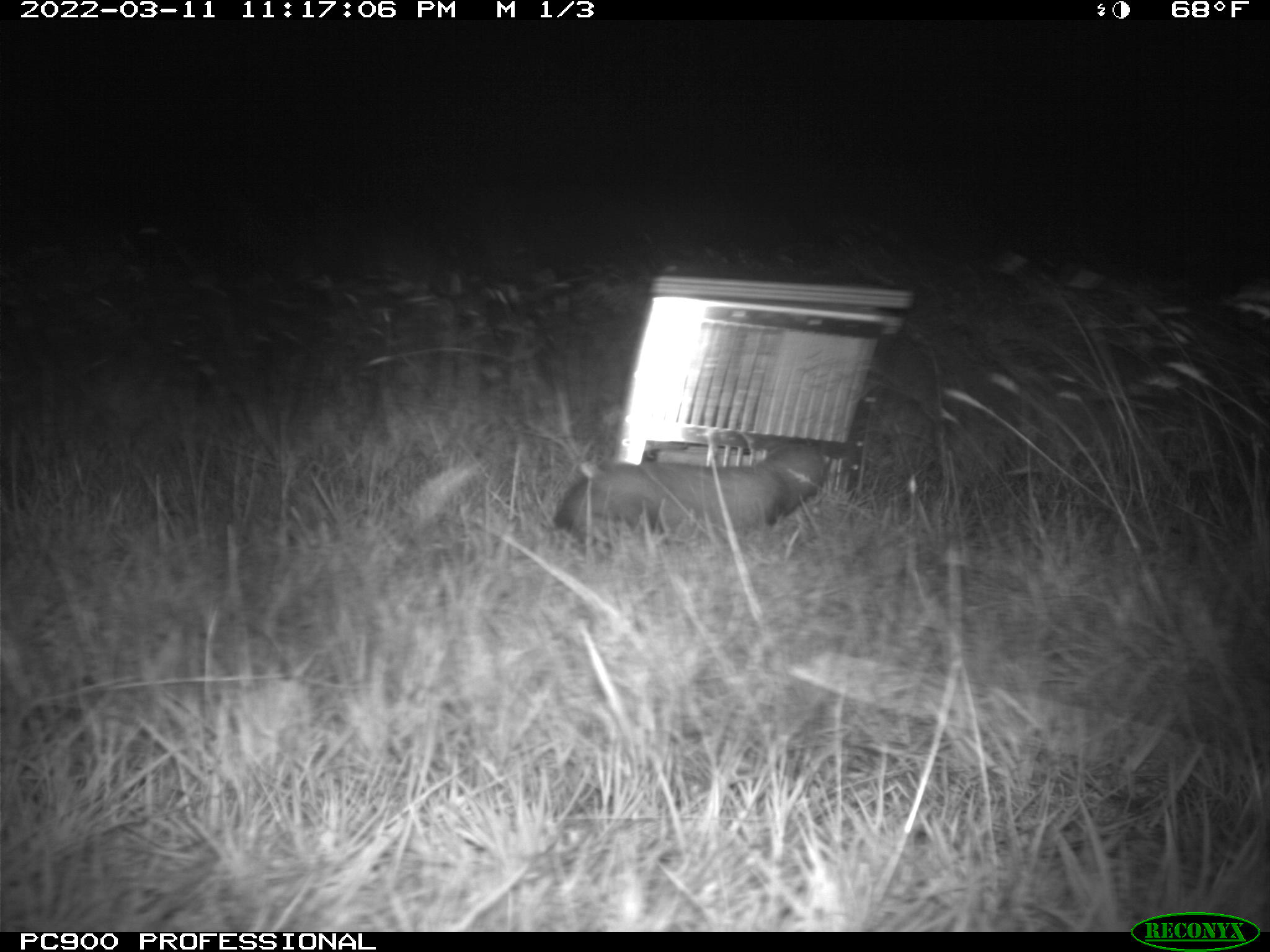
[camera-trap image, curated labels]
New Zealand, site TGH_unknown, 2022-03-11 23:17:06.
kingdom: Animalia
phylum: Chordata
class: Mammalia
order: Carnivora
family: Mustelidae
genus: Mustela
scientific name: Mustela furo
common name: ferret